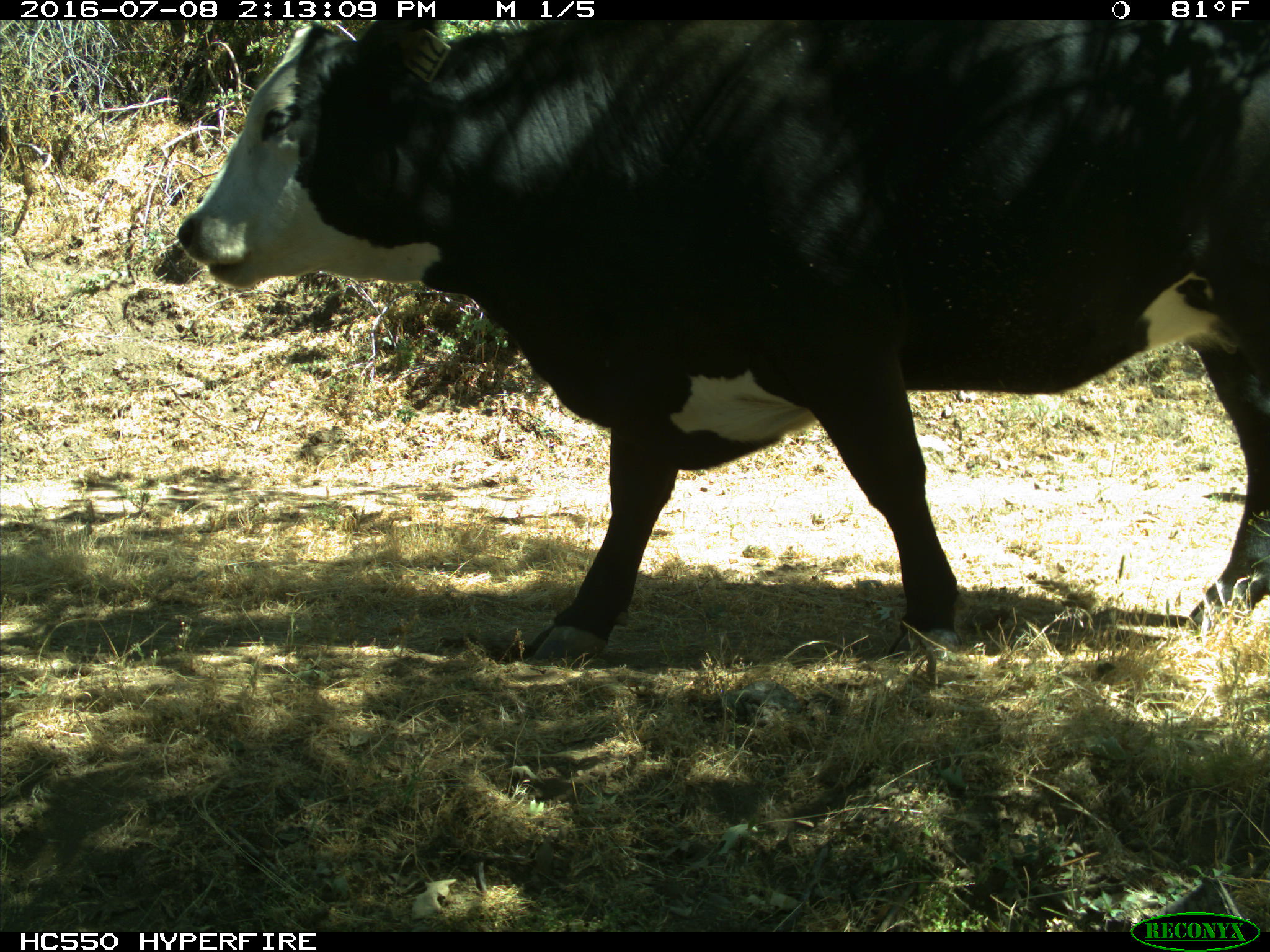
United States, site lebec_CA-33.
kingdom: Animalia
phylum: Chordata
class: Mammalia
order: Artiodactyla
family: Bovidae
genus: Bos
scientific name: Bos taurus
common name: domestic cow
Bos taurus (domestic cow).